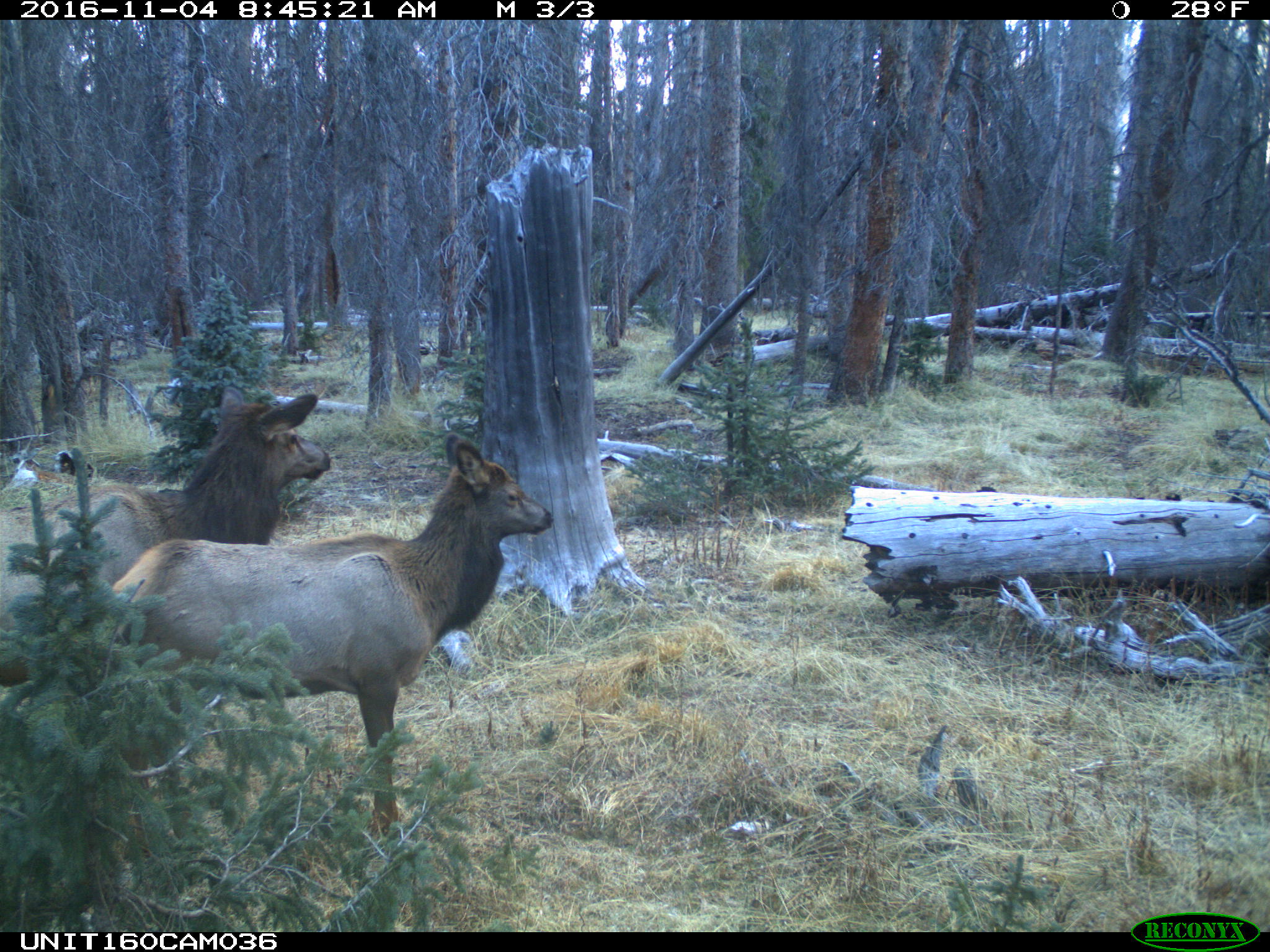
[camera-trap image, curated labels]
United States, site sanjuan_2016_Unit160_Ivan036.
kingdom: Animalia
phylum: Chordata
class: Mammalia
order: Artiodactyla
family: Cervidae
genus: Cervus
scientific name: Cervus elaphus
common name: red deer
Cervus elaphus (red deer).